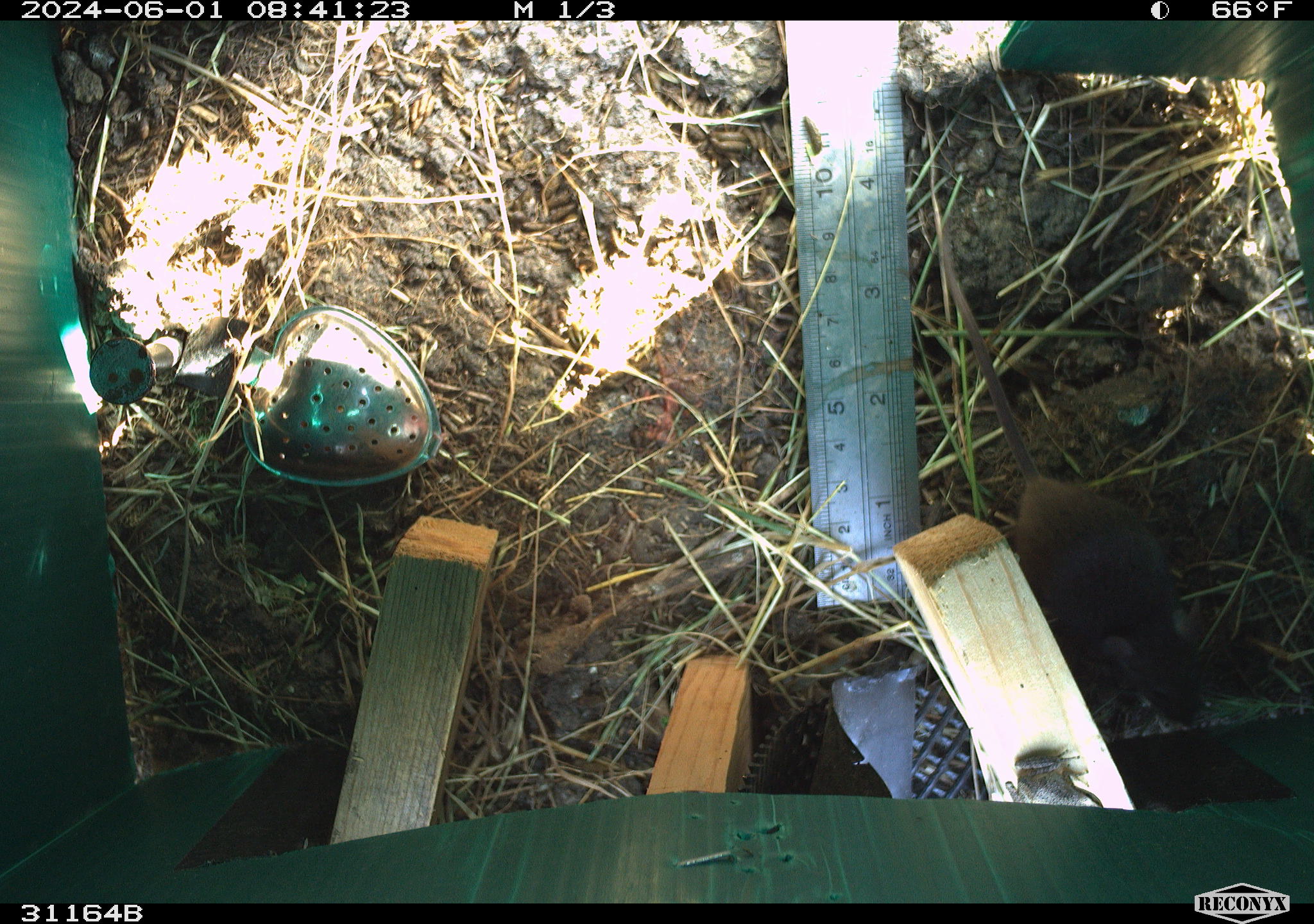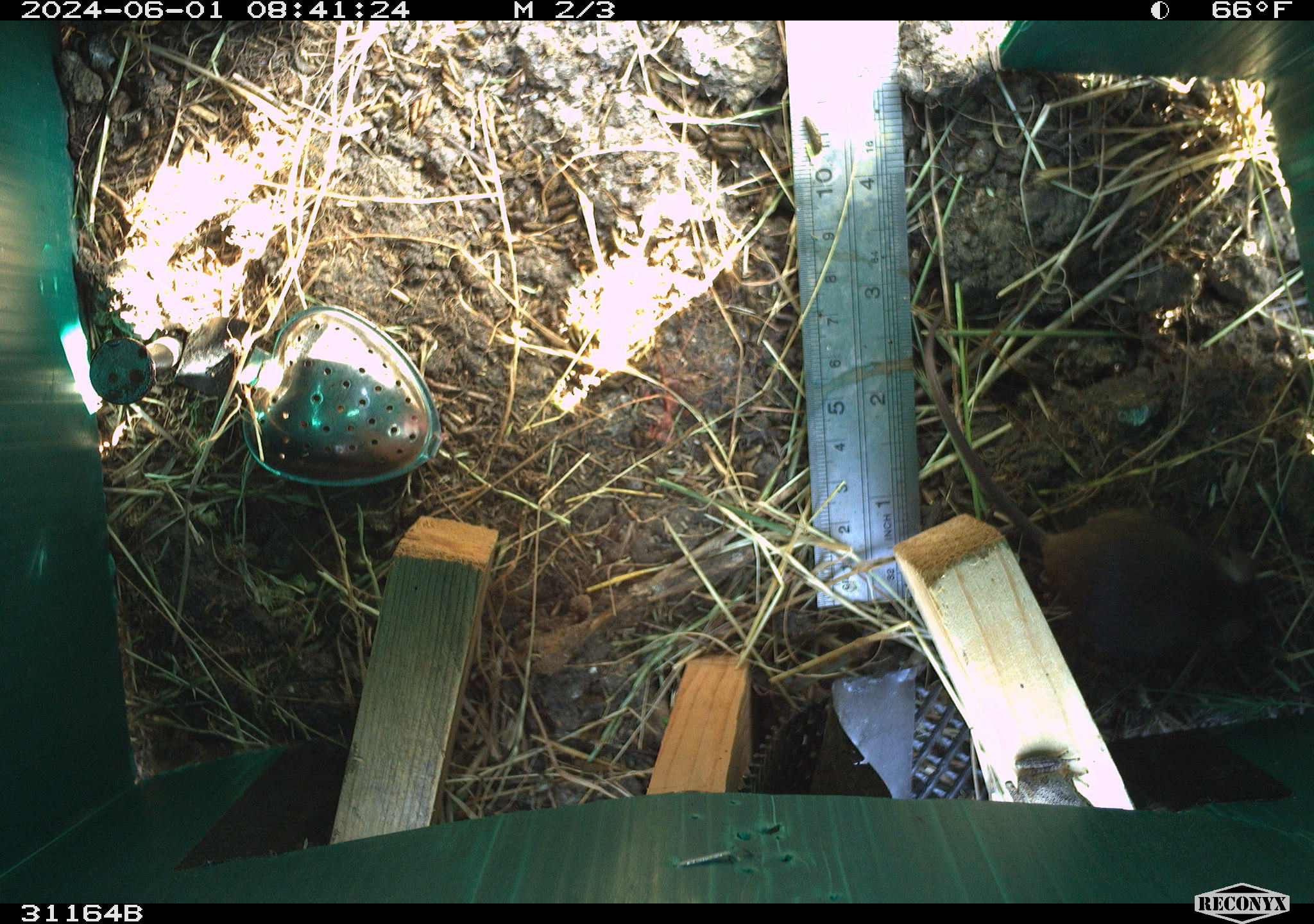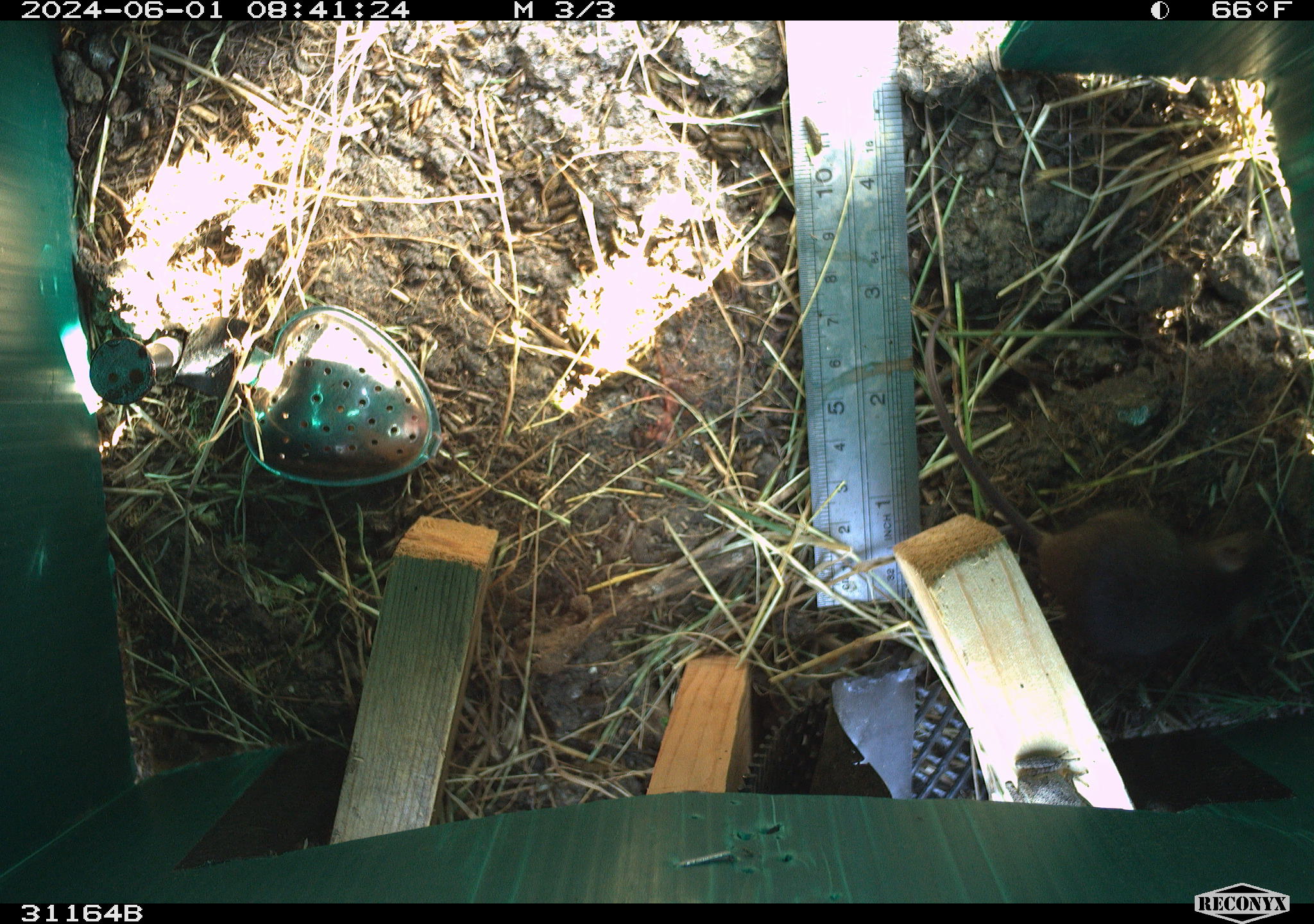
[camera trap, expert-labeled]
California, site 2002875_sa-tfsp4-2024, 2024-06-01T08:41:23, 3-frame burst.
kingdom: Animalia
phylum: Chordata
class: Mammalia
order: Rodentia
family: Muridae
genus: Mus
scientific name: Mus musculus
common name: house mouse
House mouse (Mus musculus).